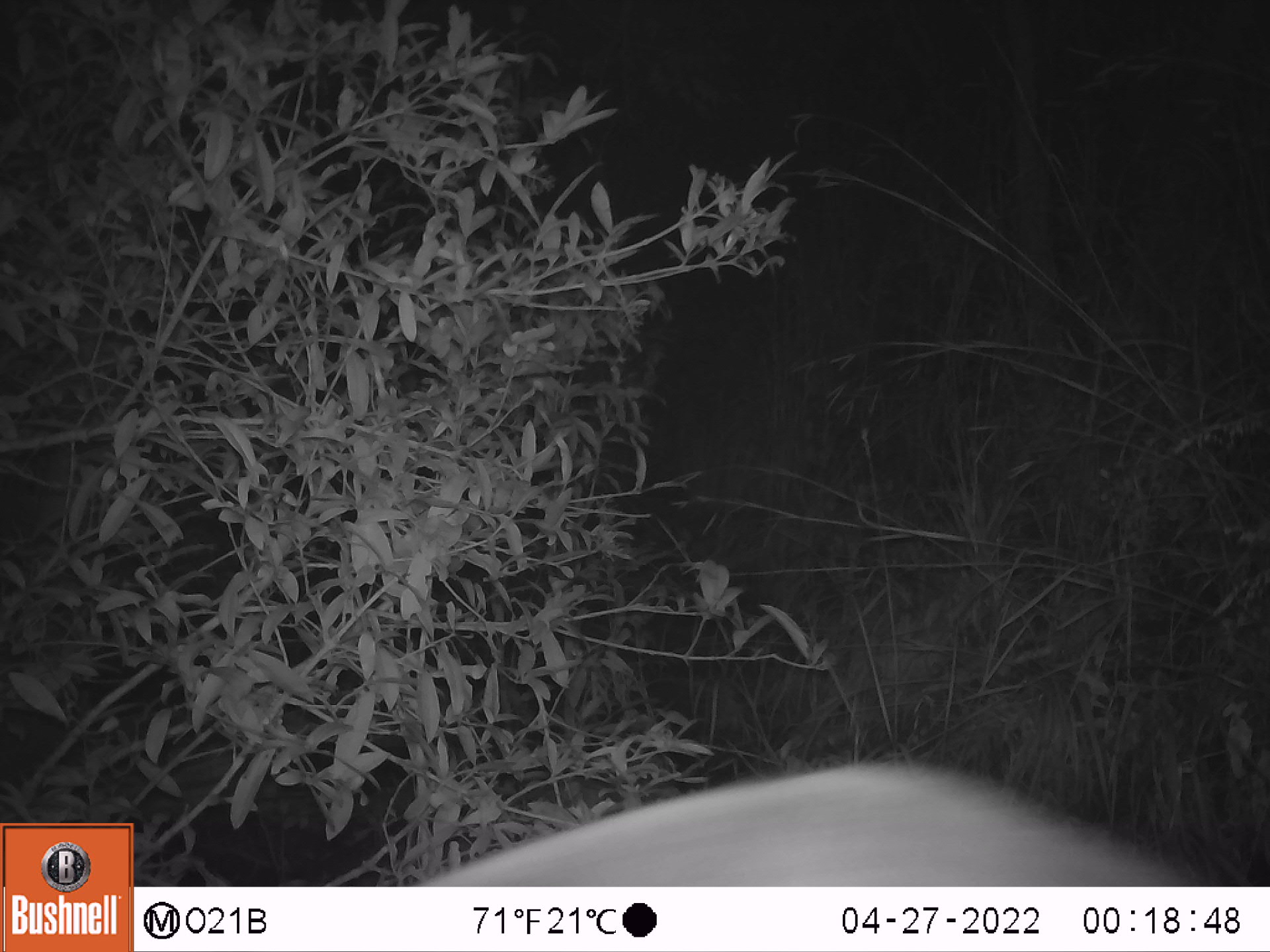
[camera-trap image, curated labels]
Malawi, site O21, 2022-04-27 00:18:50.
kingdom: Animalia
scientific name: Animalia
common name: other animal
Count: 1.